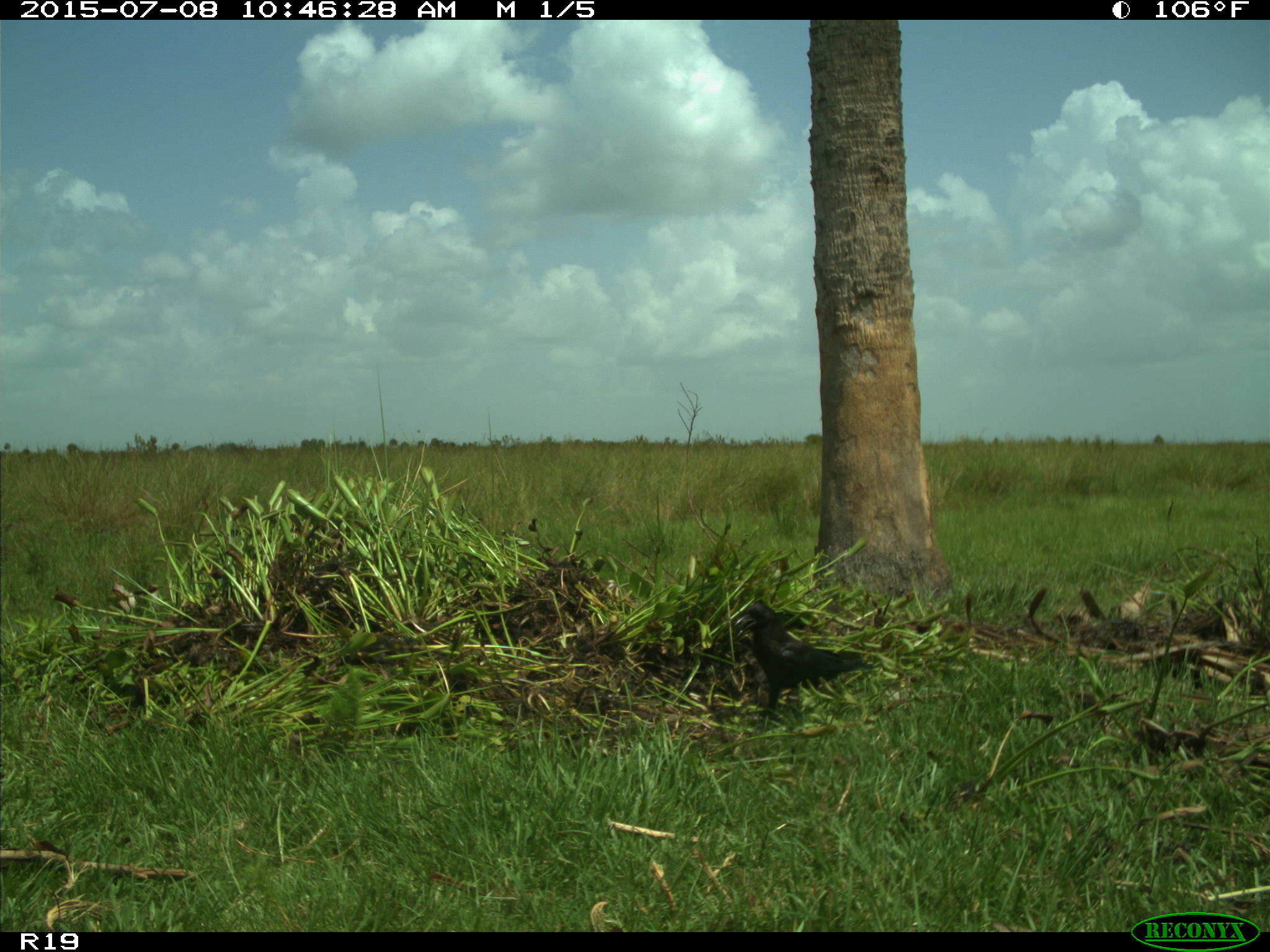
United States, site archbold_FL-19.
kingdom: Animalia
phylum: Chordata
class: Aves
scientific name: Aves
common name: birds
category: unidentified bird